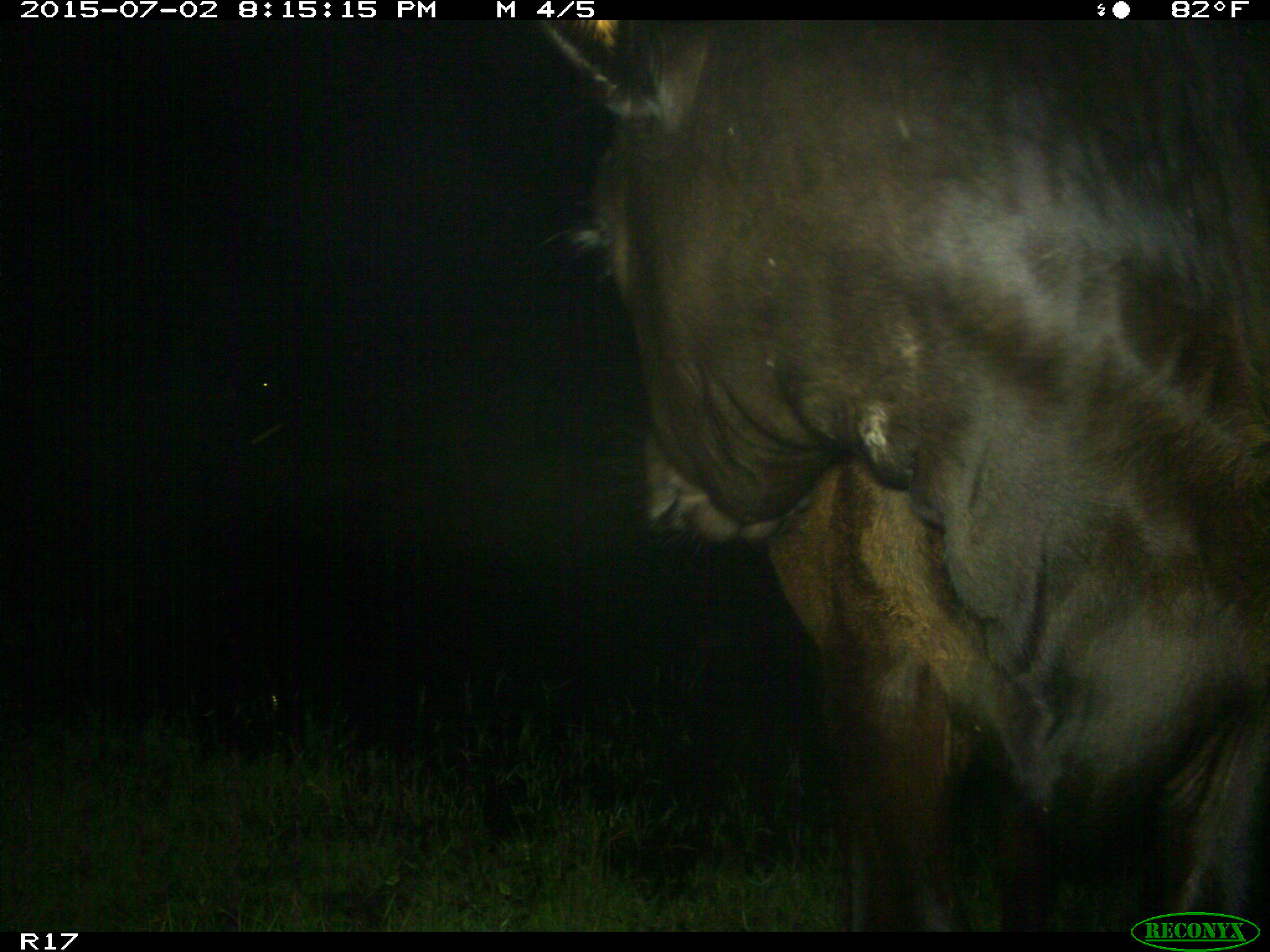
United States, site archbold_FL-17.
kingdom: Animalia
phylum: Chordata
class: Mammalia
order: Artiodactyla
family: Bovidae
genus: Bos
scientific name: Bos taurus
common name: domestic cow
Bos taurus (domestic cow).